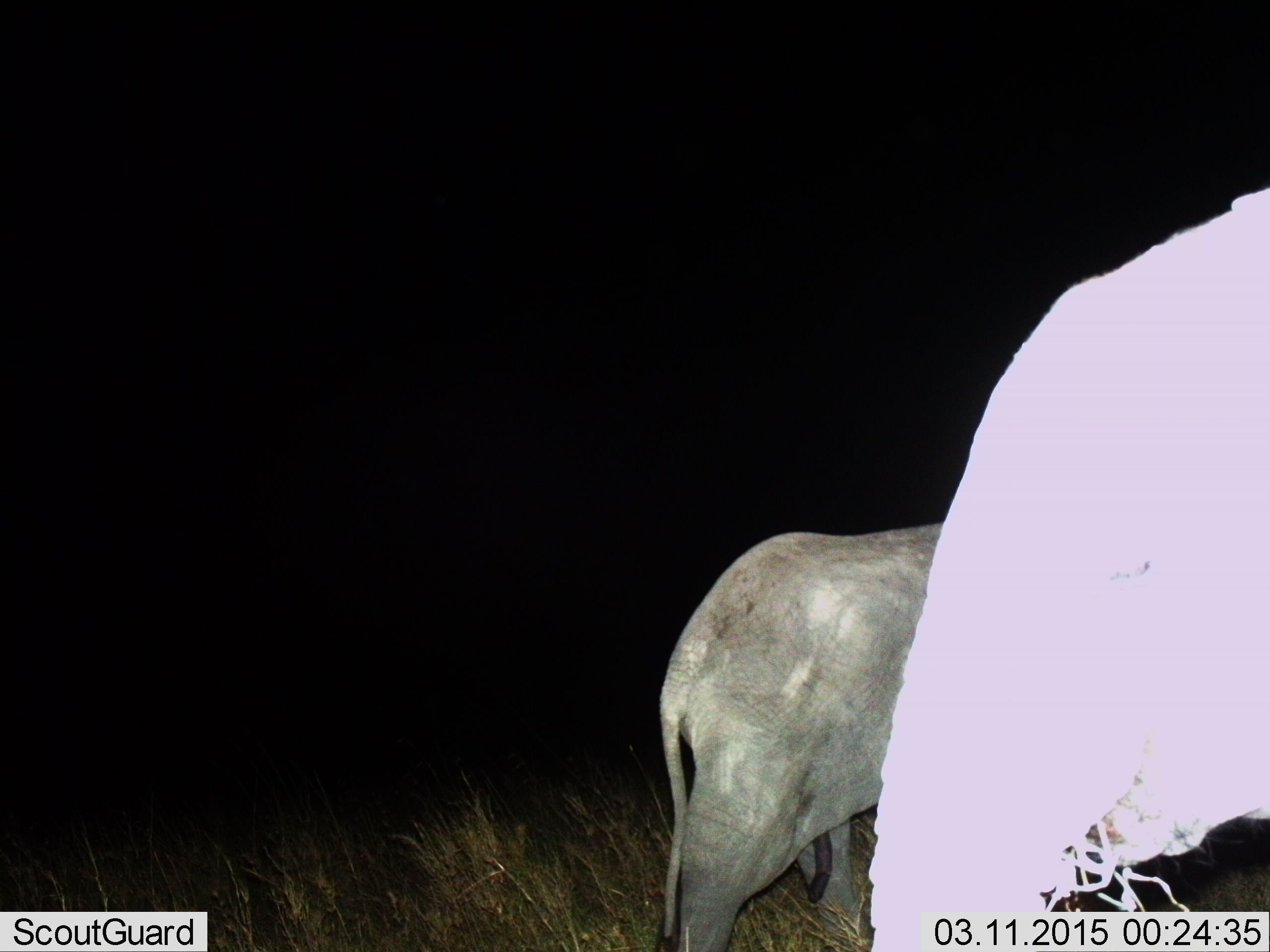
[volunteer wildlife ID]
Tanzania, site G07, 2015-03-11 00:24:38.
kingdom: Animalia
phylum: Chordata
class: Mammalia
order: Proboscidea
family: Elephantidae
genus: Loxodonta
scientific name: Loxodonta africana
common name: african bush elephant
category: elephant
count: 2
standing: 40%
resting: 10%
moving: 30%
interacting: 0%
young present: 10%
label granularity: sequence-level